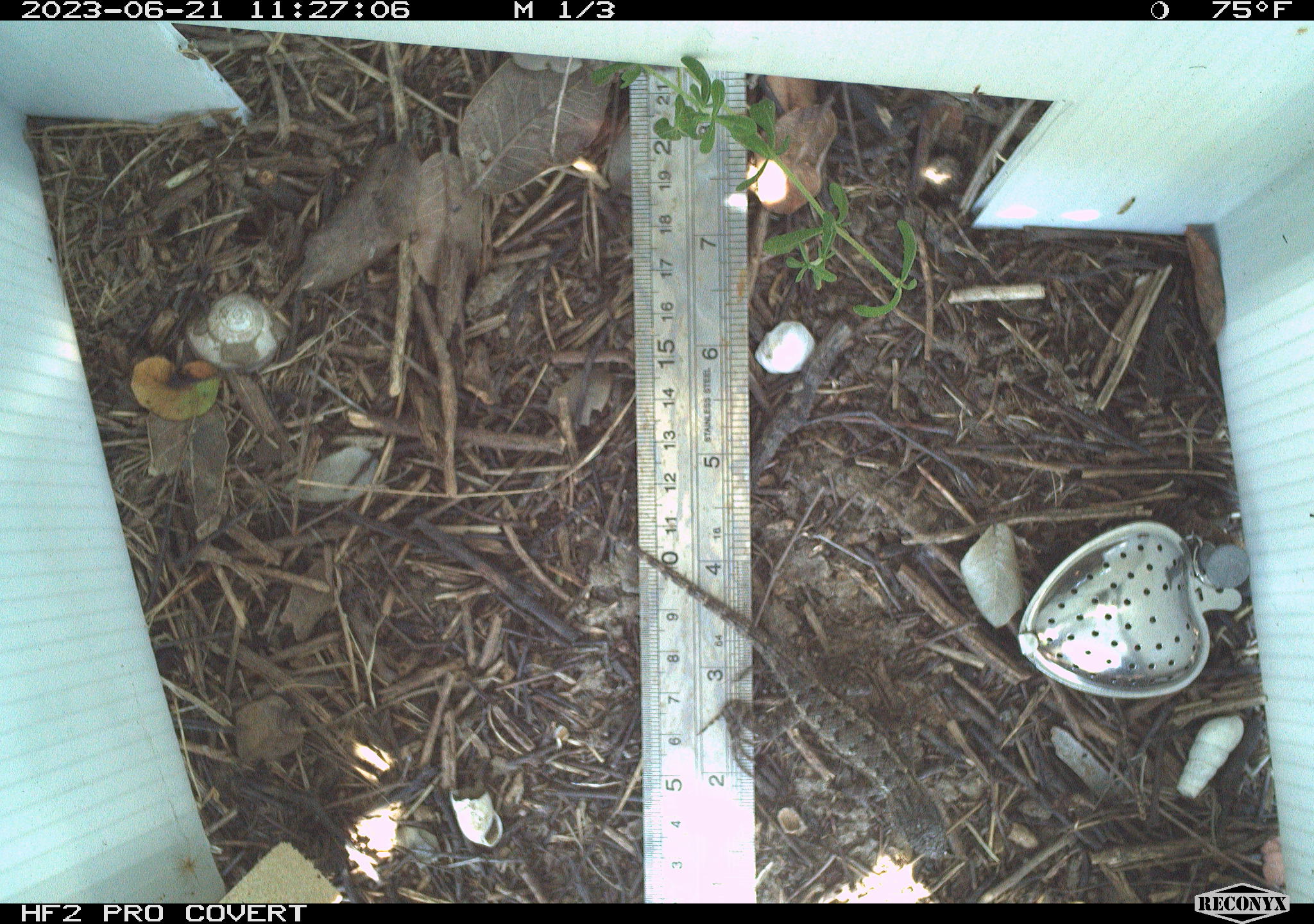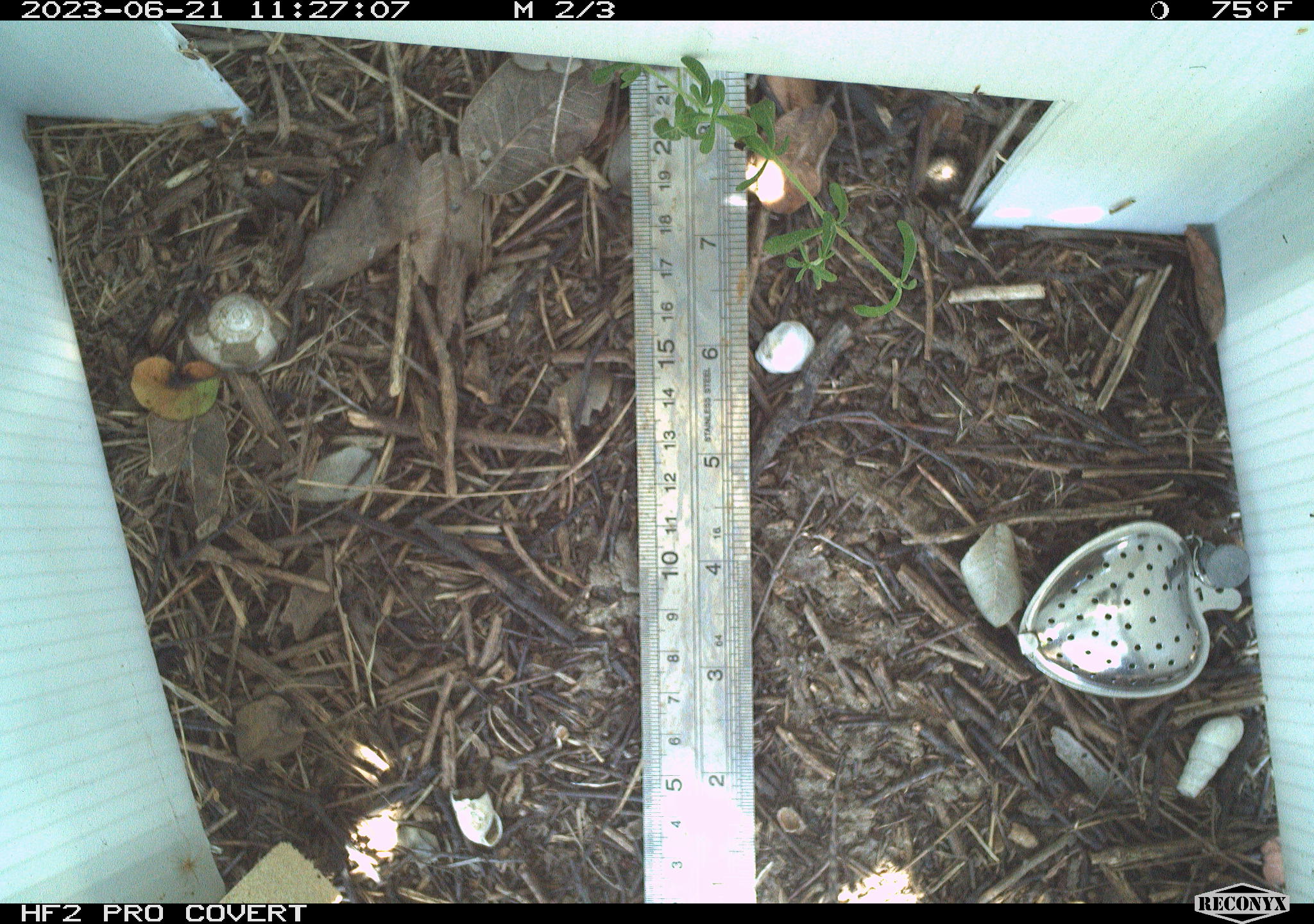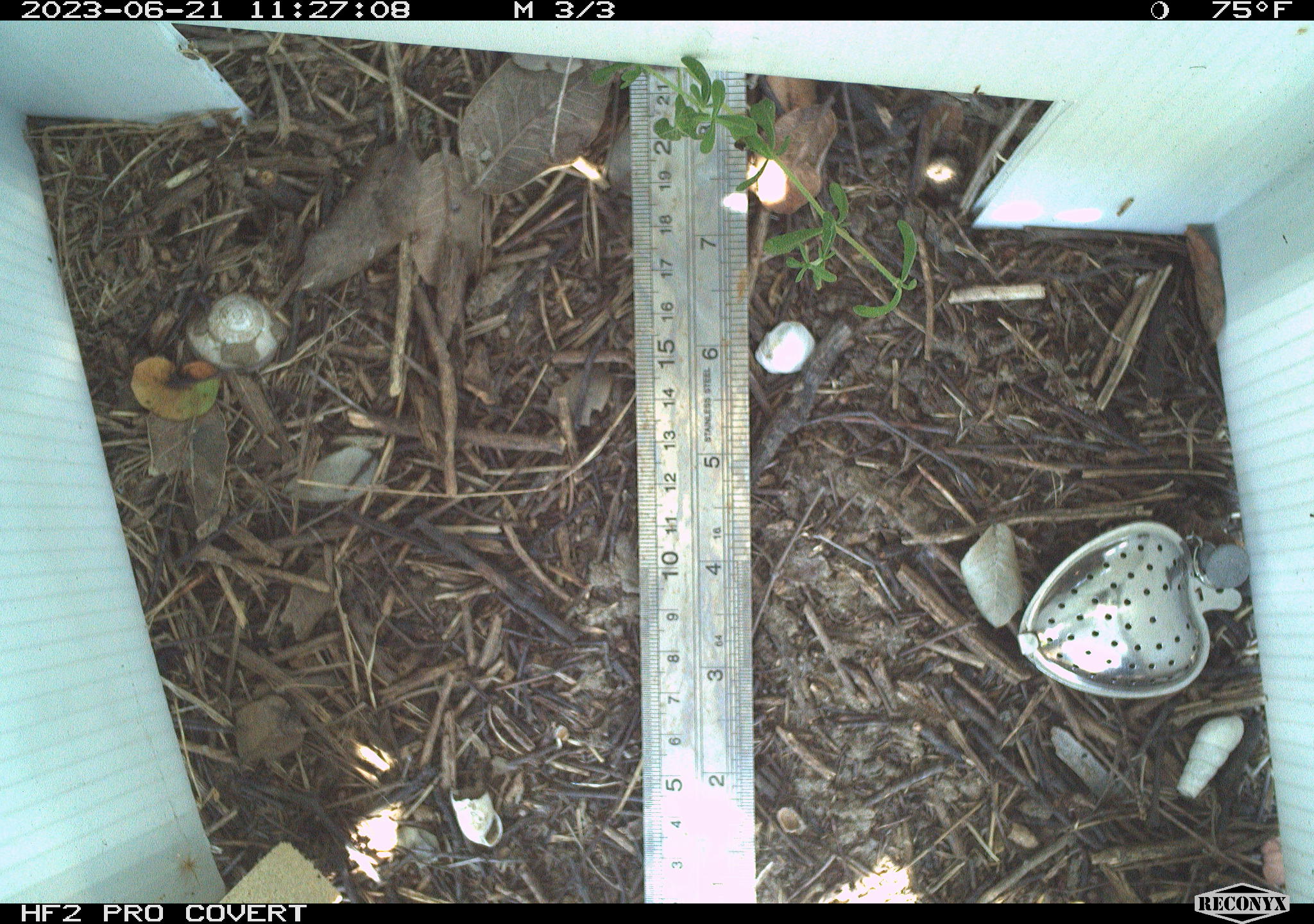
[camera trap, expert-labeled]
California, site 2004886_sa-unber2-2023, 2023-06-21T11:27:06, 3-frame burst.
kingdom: Animalia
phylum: Chordata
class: Reptilia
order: Squamata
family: Phrynosomatidae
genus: Sceloporus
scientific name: Sceloporus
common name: spiny lizards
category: sceloporus species